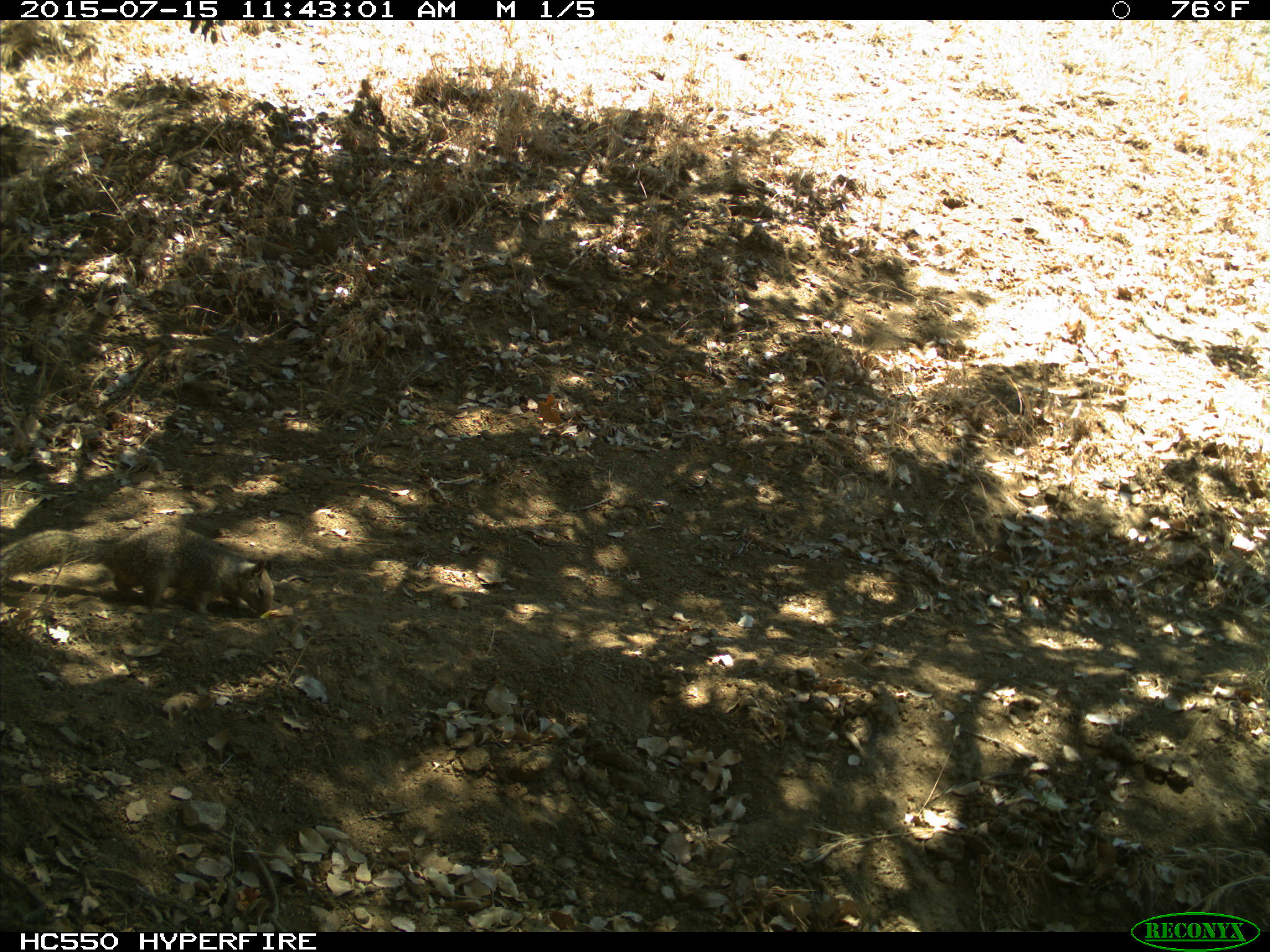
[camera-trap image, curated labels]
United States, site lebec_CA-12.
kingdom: Animalia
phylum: Chordata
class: Mammalia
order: Rodentia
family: Sciuridae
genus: Otospermophilus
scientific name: Otospermophilus beecheyi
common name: california ground squirrel